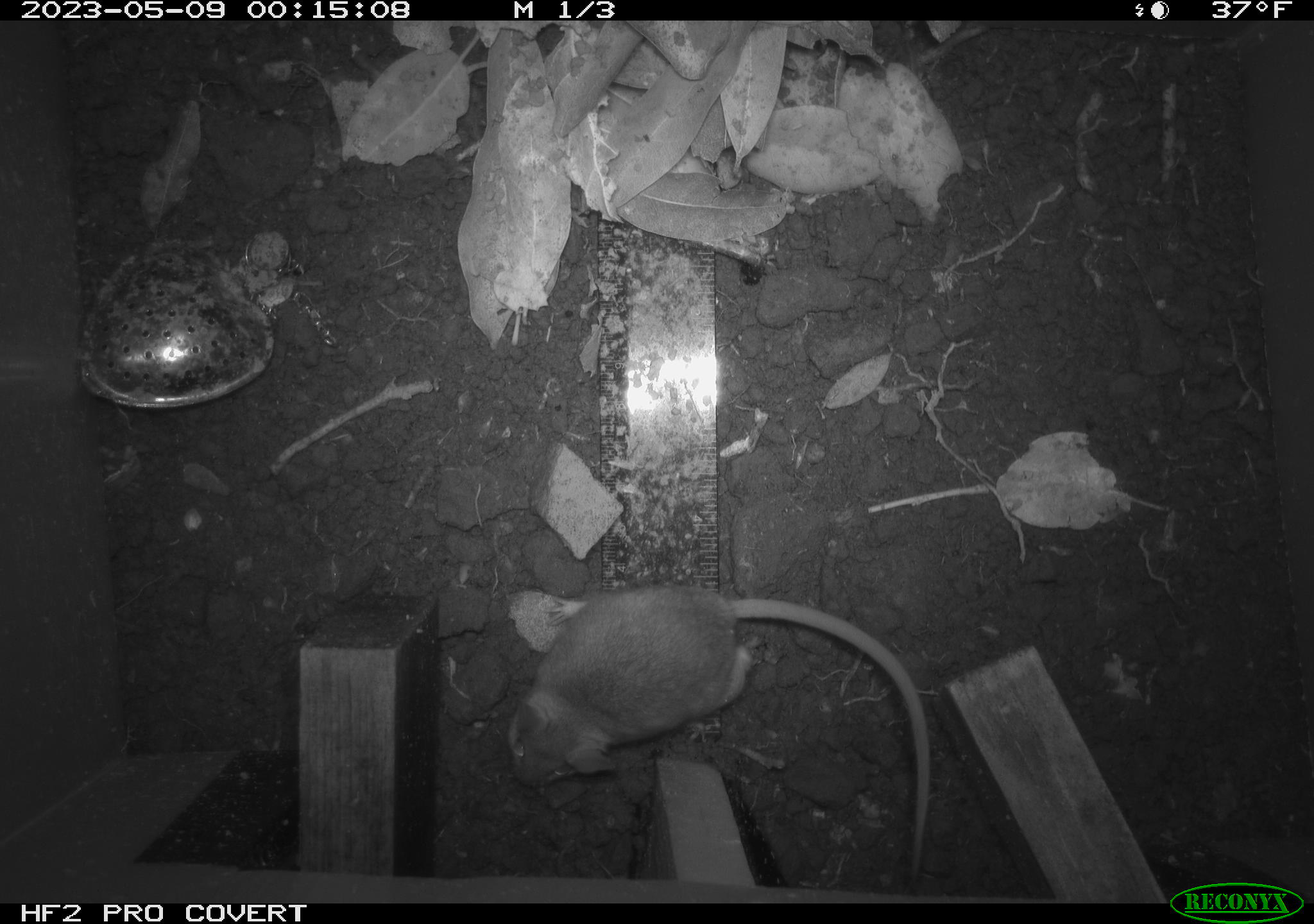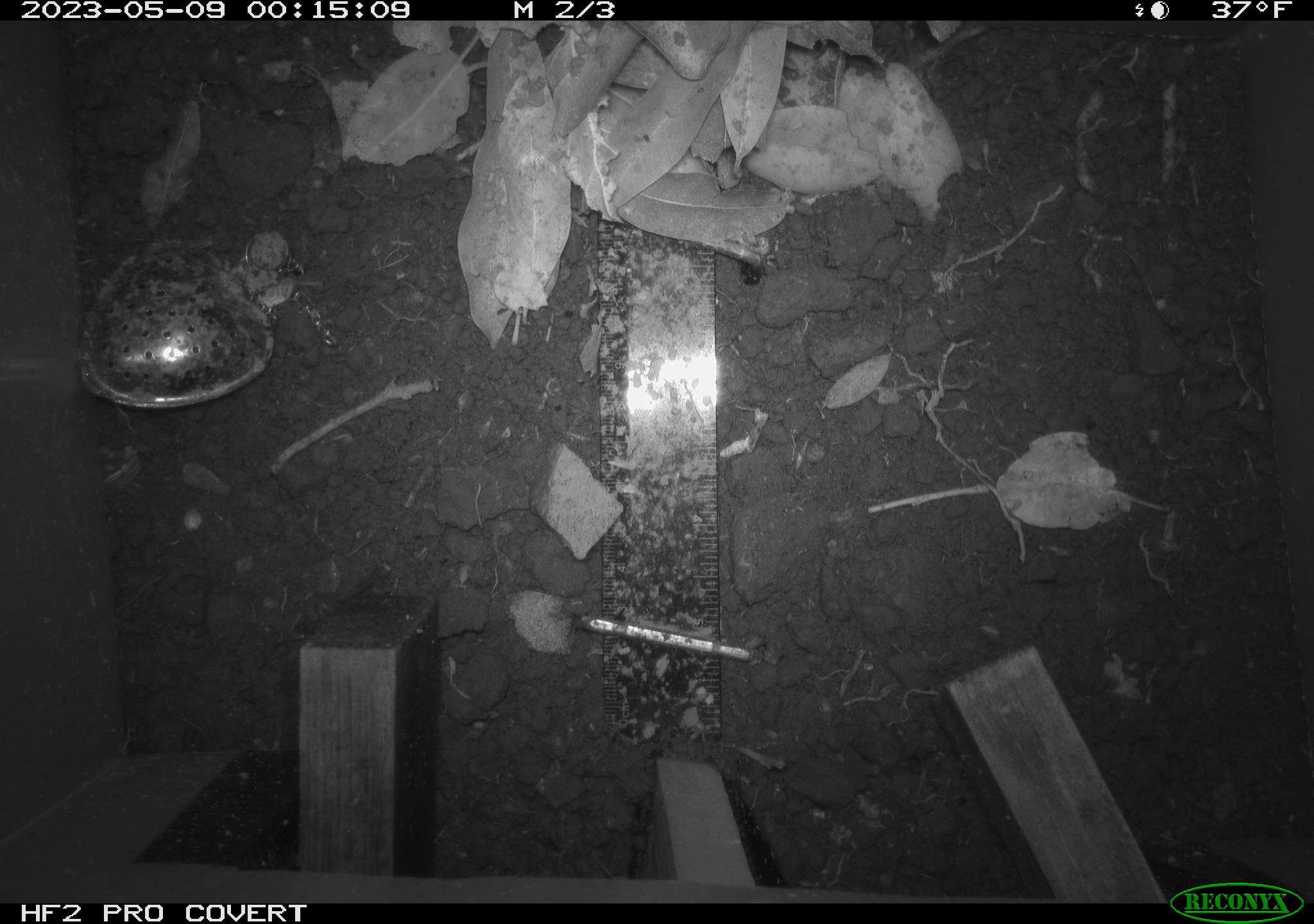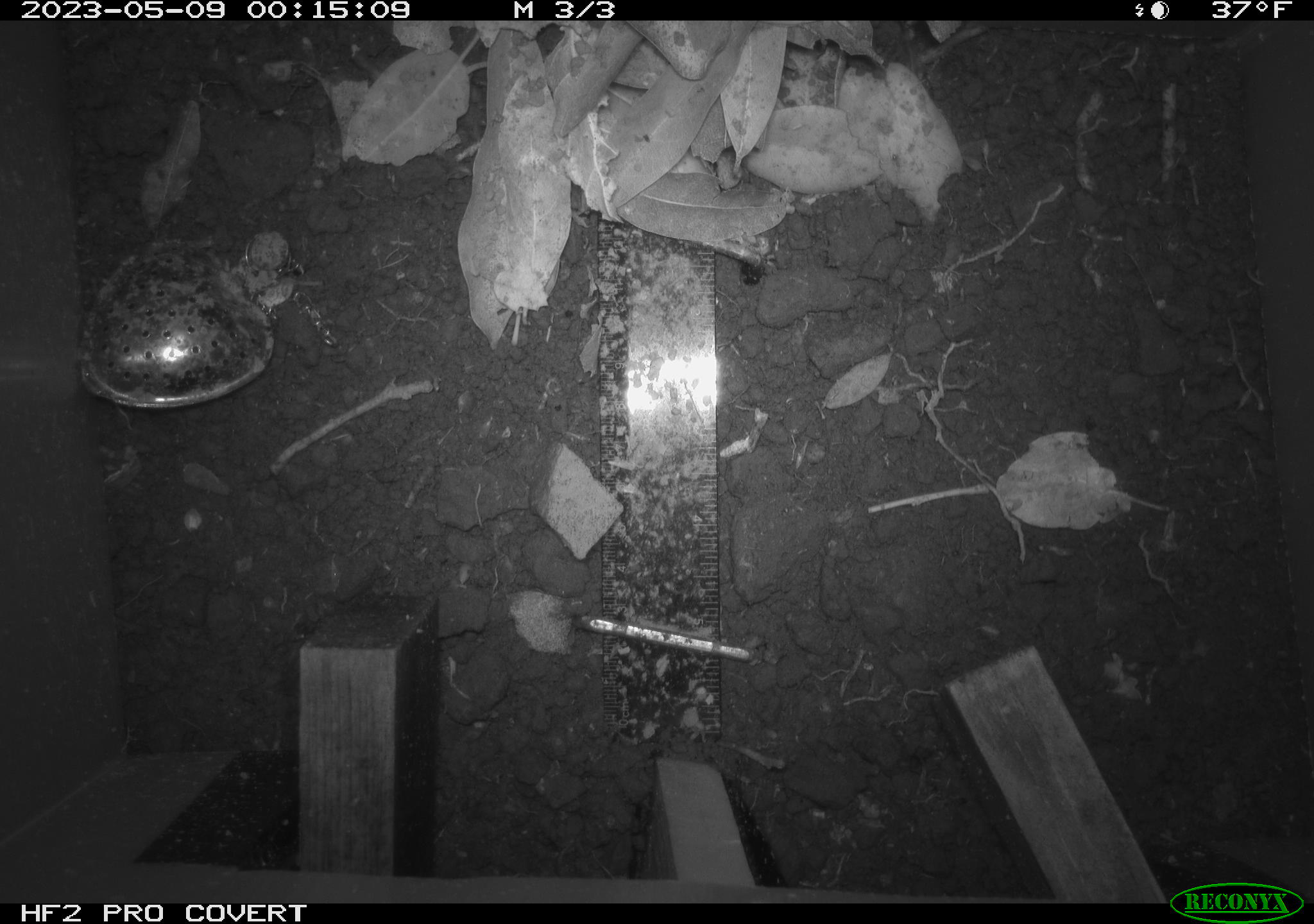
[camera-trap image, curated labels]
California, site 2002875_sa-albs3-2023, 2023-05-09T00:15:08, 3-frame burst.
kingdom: Animalia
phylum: Chordata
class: Mammalia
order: Rodentia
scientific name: Rodentia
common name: mouse species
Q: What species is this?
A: Mouse species (Rodentia).